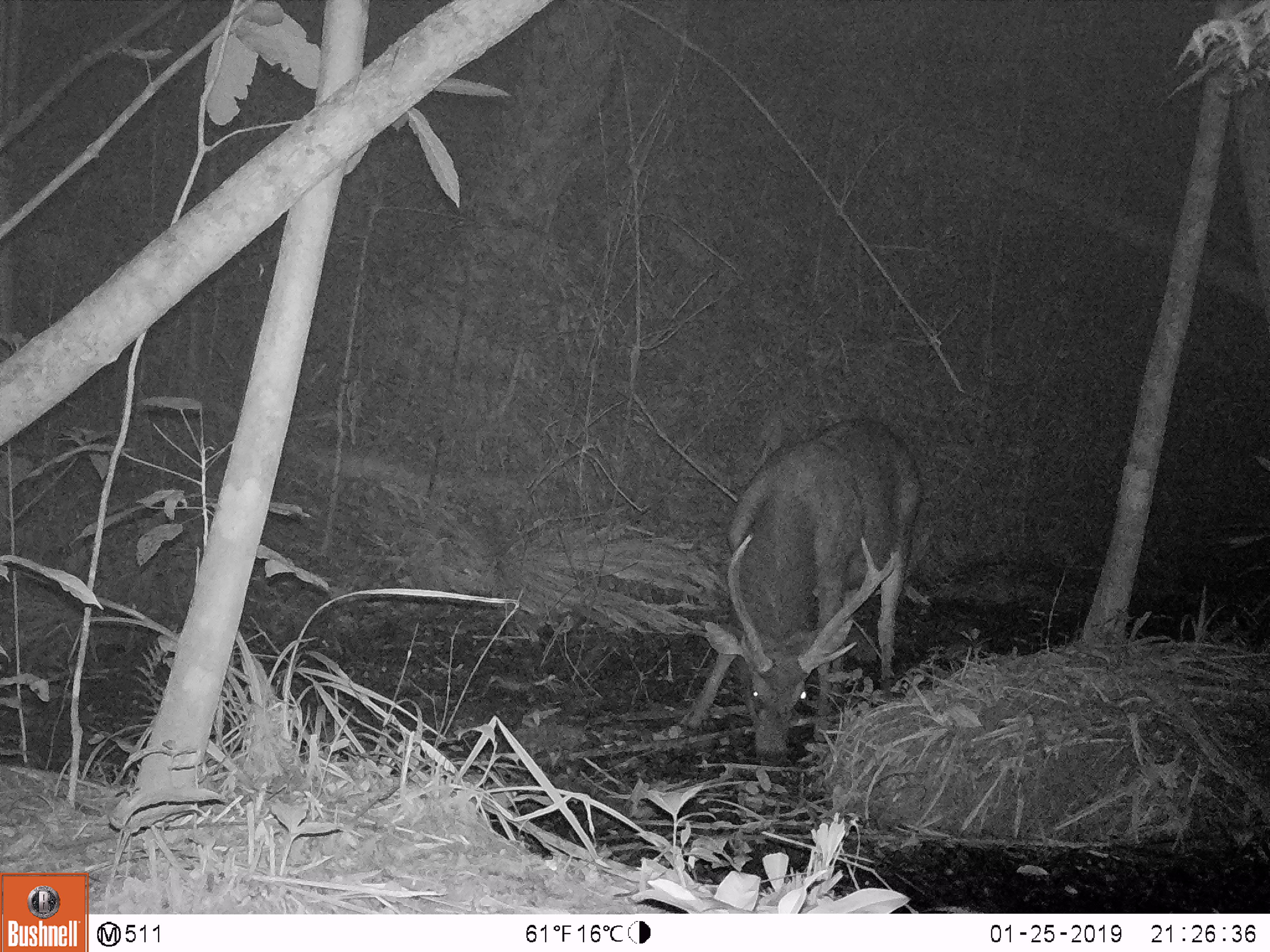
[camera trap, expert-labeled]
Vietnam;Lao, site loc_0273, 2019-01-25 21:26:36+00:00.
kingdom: Animalia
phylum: Chordata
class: Mammalia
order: Artiodactyla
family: Cervidae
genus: Rusa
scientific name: Rusa unicolor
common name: sambar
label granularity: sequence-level